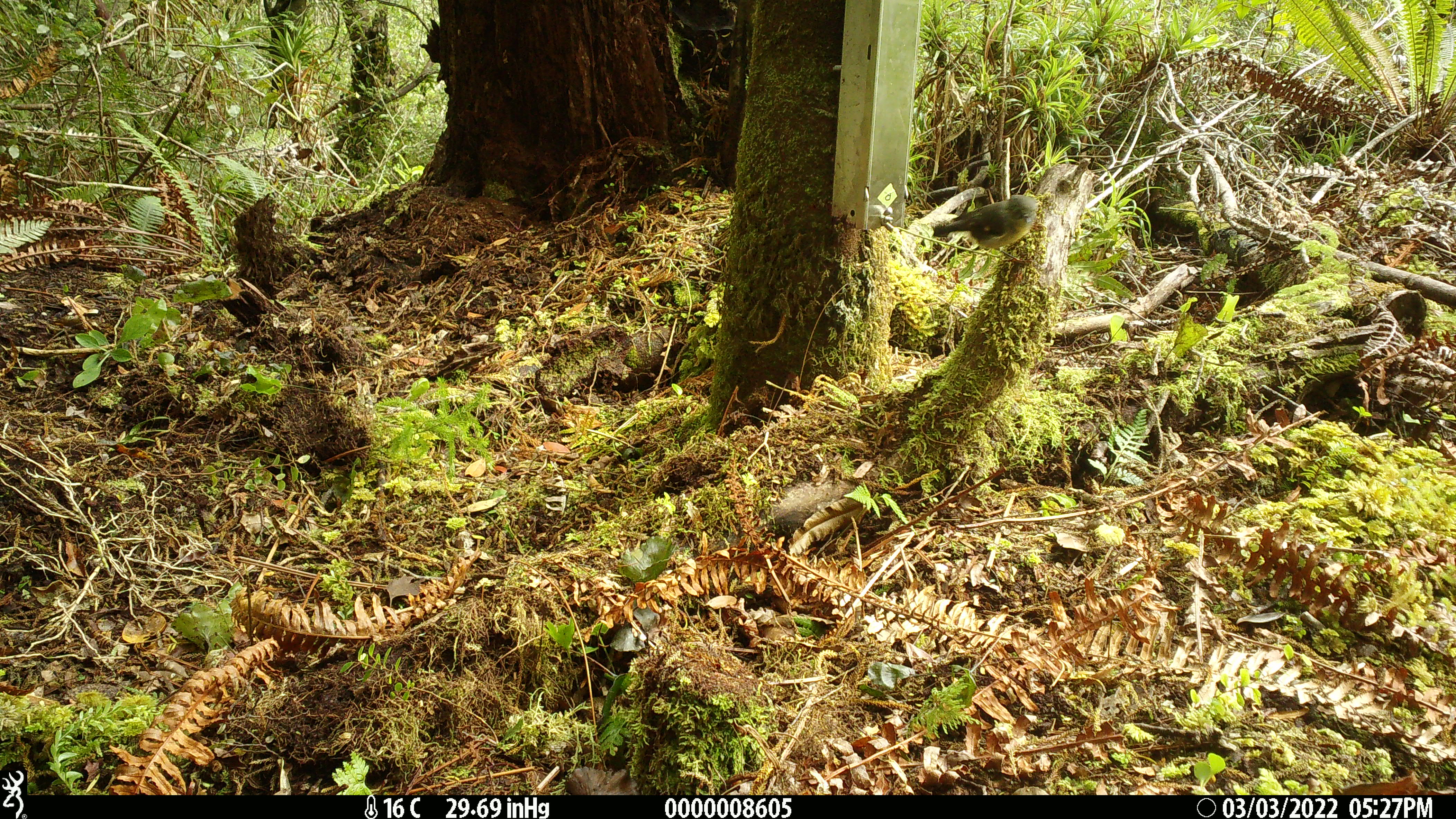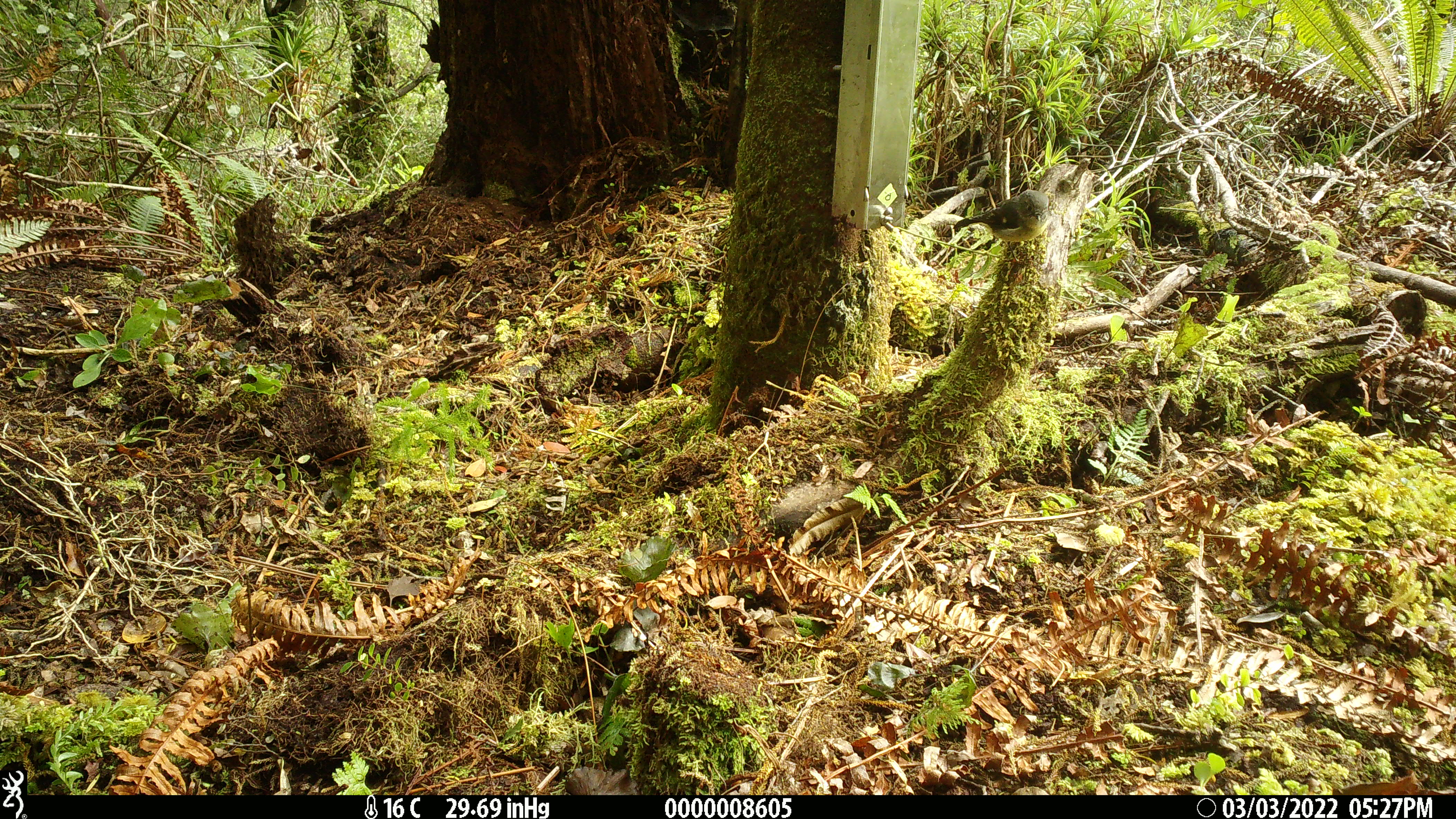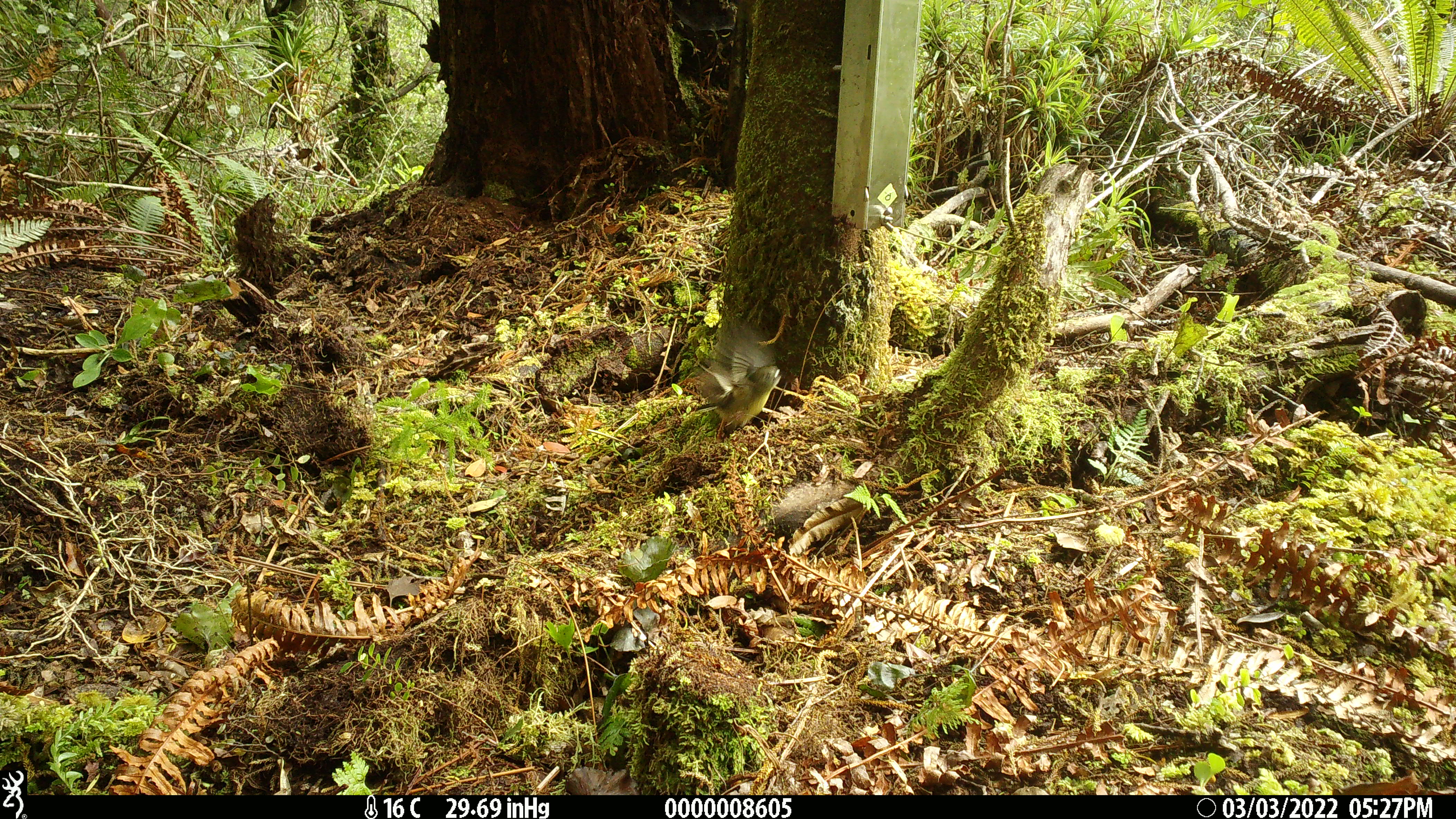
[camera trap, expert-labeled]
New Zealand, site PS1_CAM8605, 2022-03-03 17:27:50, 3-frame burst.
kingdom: Animalia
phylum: Chordata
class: Aves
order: Passeriformes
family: Petroicidae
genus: Petroica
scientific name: Petroica macrocephala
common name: tomtit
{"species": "tomtit (Petroica macrocephala)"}